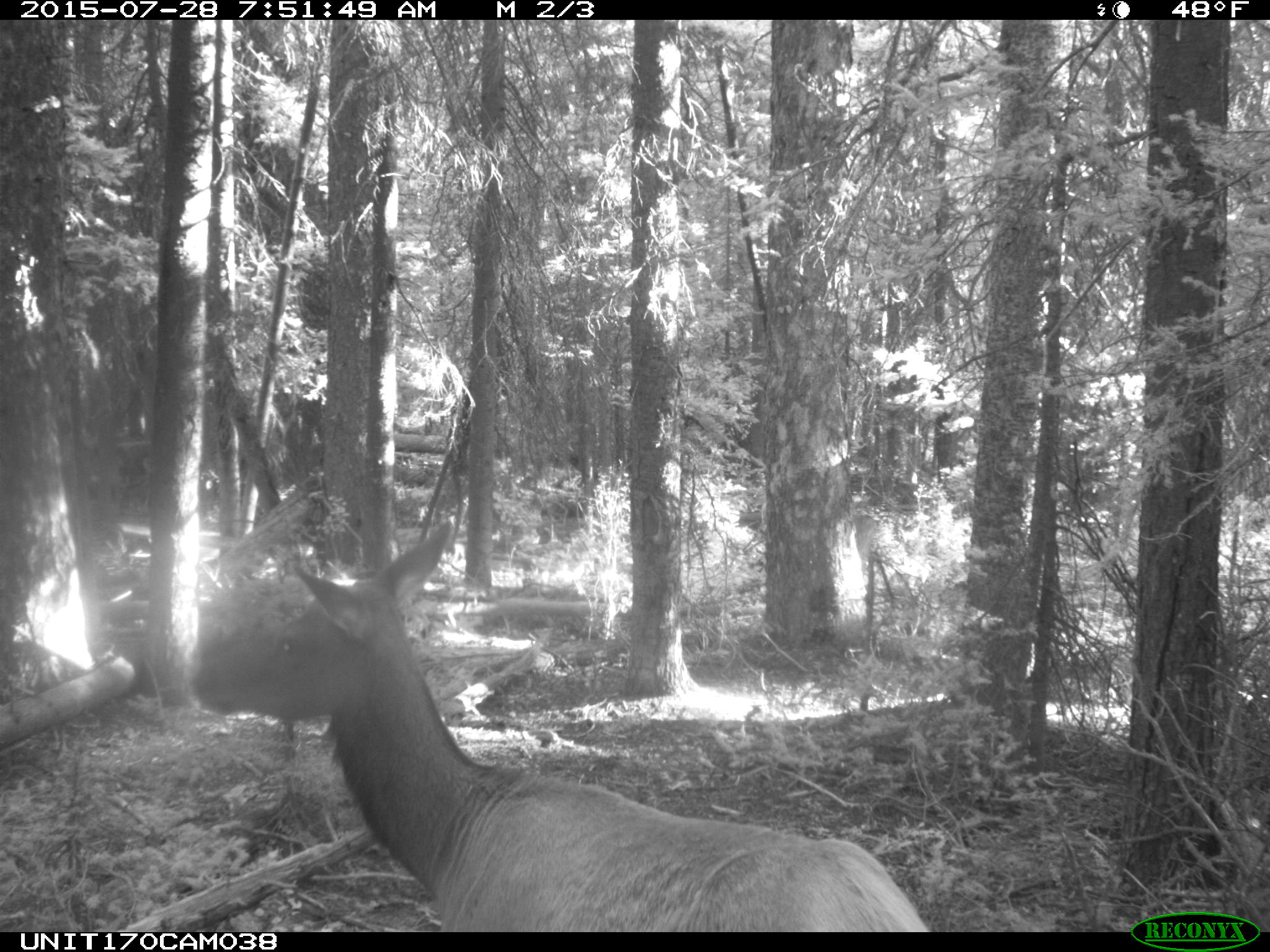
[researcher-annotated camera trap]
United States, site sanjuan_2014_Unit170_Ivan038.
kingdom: Animalia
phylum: Chordata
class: Mammalia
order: Artiodactyla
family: Cervidae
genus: Cervus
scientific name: Cervus elaphus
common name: red deer